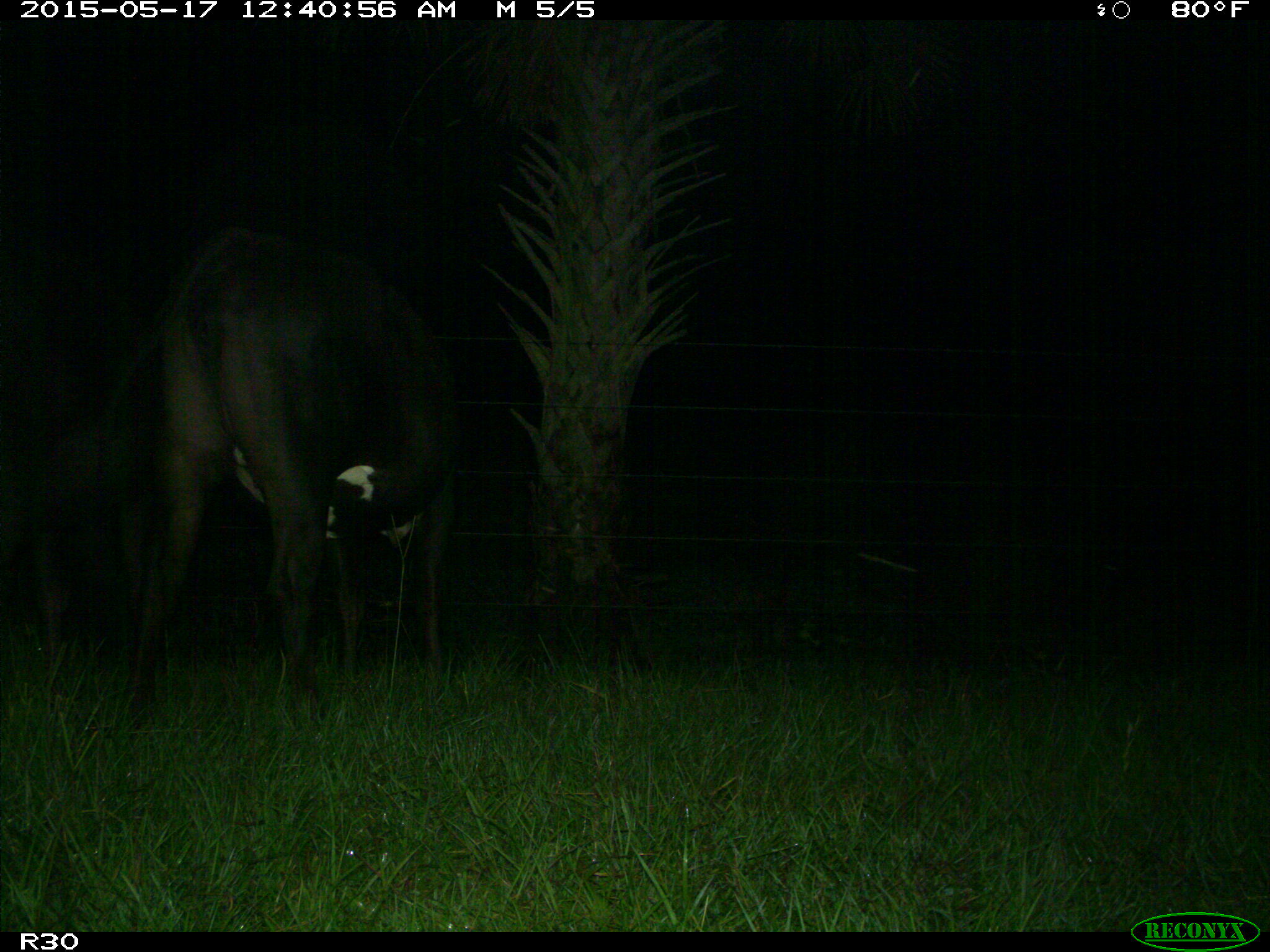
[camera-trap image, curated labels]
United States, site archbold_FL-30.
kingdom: Animalia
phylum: Chordata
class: Mammalia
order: Artiodactyla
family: Bovidae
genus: Bos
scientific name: Bos taurus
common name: domestic cow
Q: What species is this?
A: Bos taurus (domestic cow).